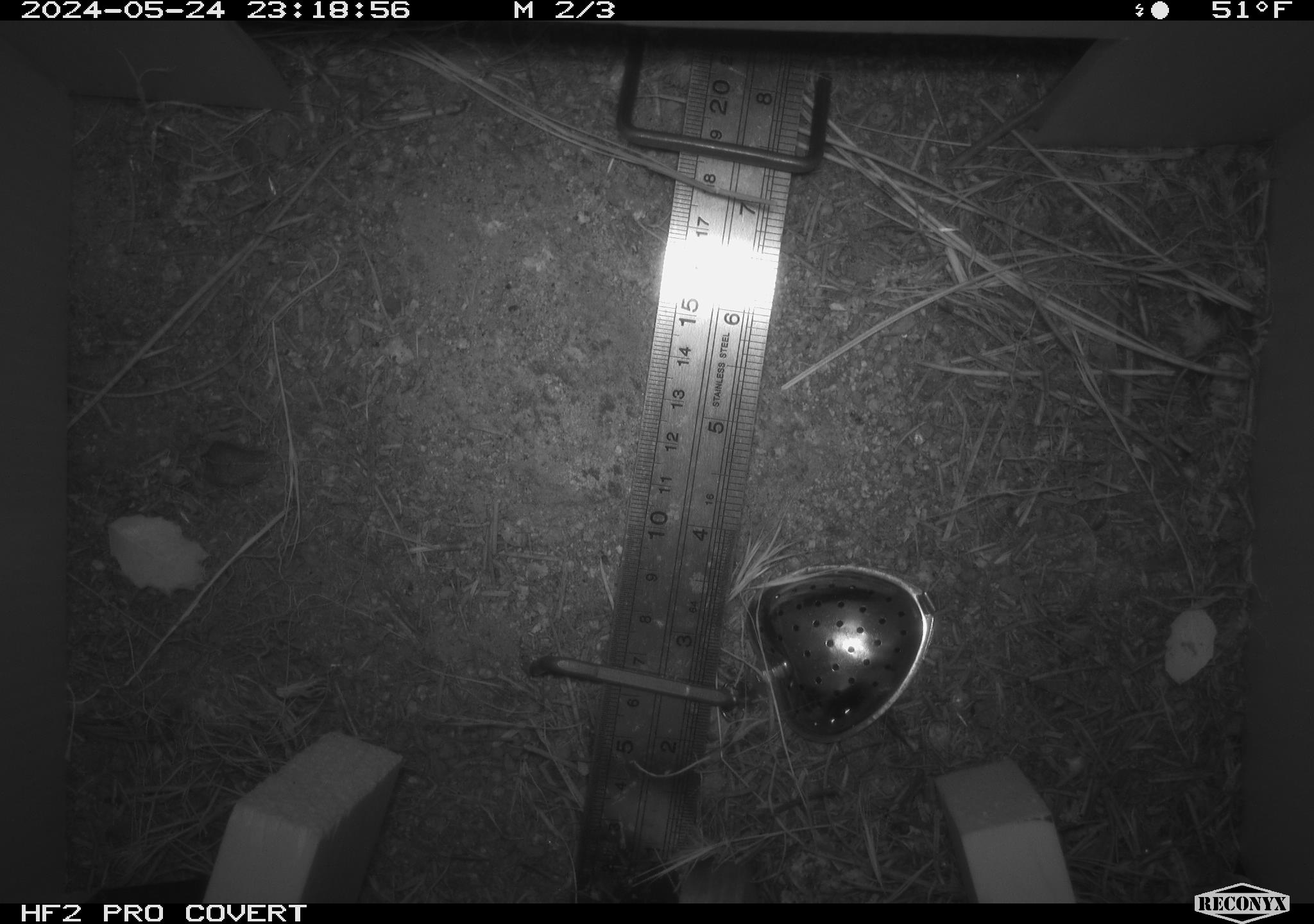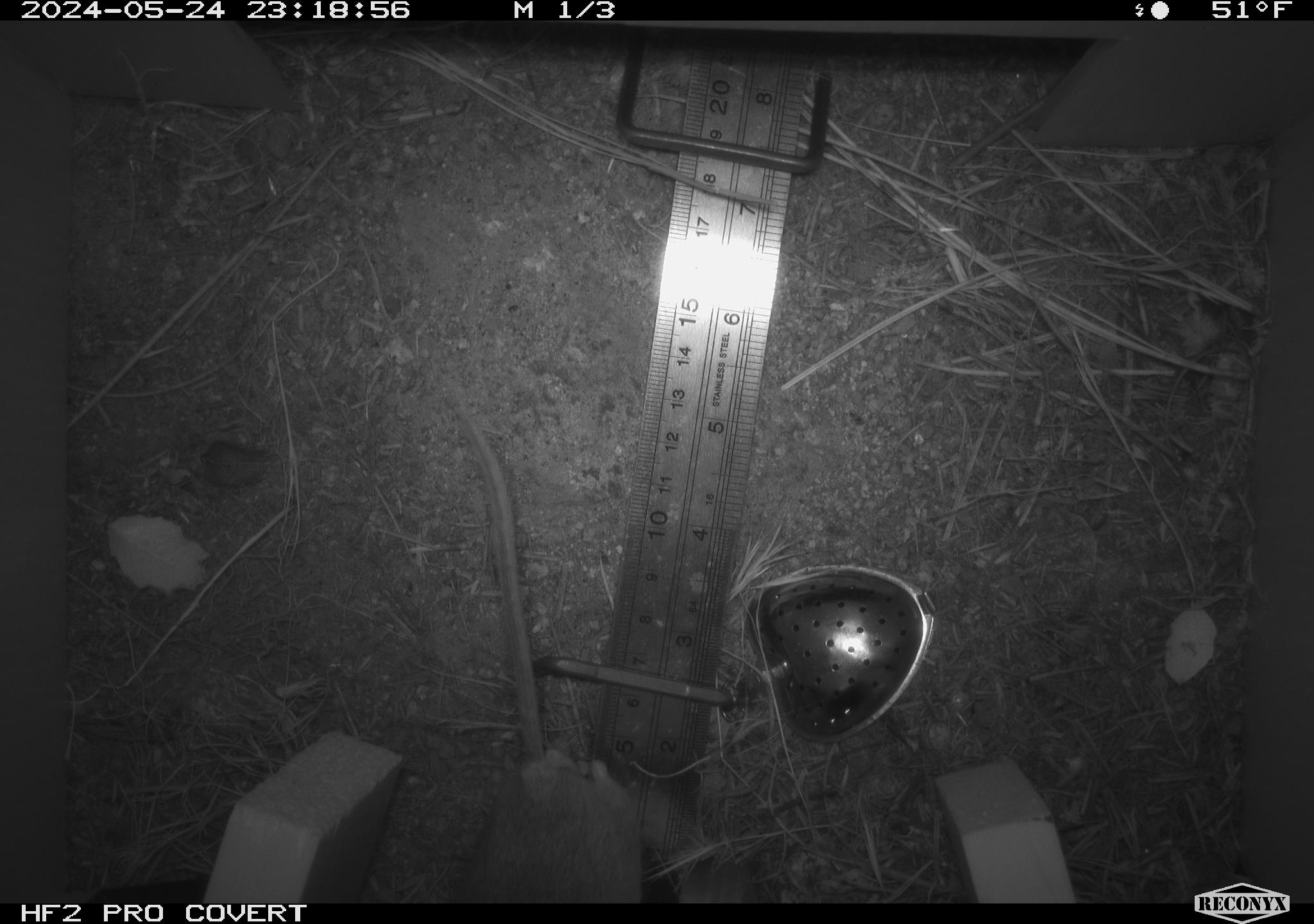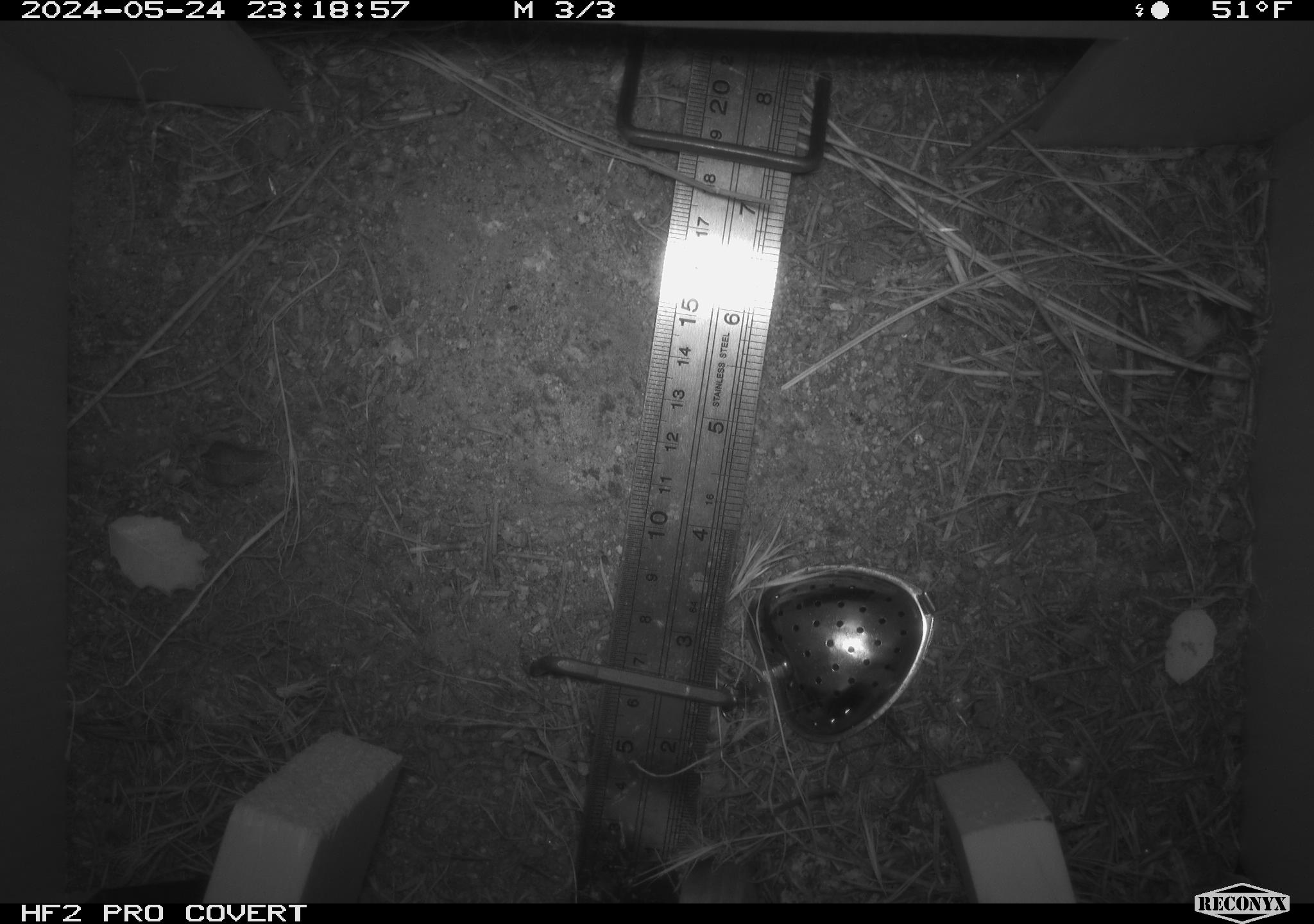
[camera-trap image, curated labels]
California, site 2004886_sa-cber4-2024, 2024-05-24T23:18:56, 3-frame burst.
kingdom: Animalia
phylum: Chordata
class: Mammalia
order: Rodentia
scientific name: Rodentia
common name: mouse species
Mouse species (Rodentia).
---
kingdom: Animalia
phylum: Chordata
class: Mammalia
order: Rodentia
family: Heteromyidae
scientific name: Heteromyidae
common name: kangaroo rats and pocket mice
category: heteromyidae family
Heteromyidae family (kangaroo rats and pocket mice) (Heteromyidae).